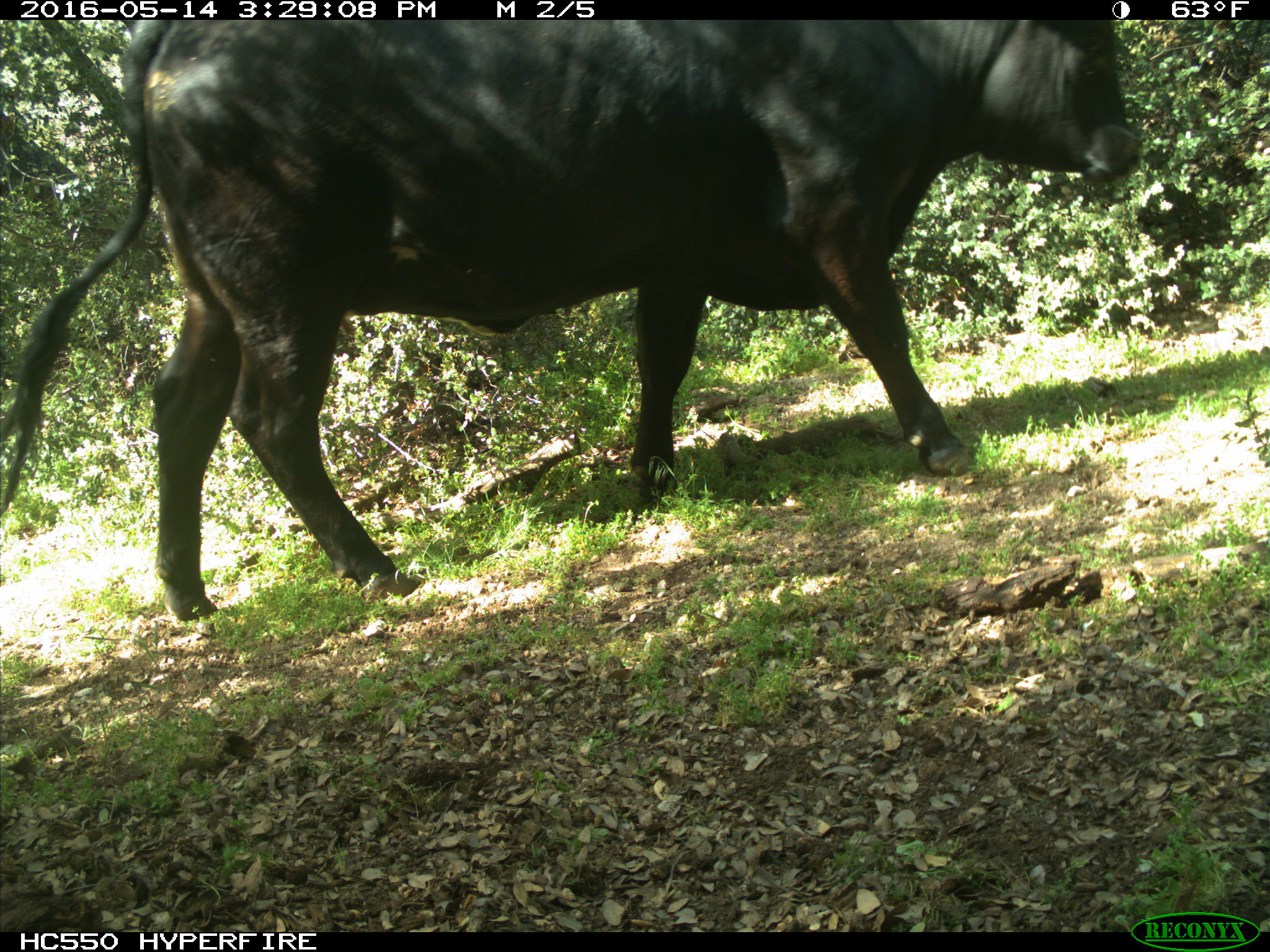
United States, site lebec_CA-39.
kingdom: Animalia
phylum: Chordata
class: Mammalia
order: Artiodactyla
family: Bovidae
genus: Bos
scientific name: Bos taurus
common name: domestic cow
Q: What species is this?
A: Bos taurus (domestic cow).